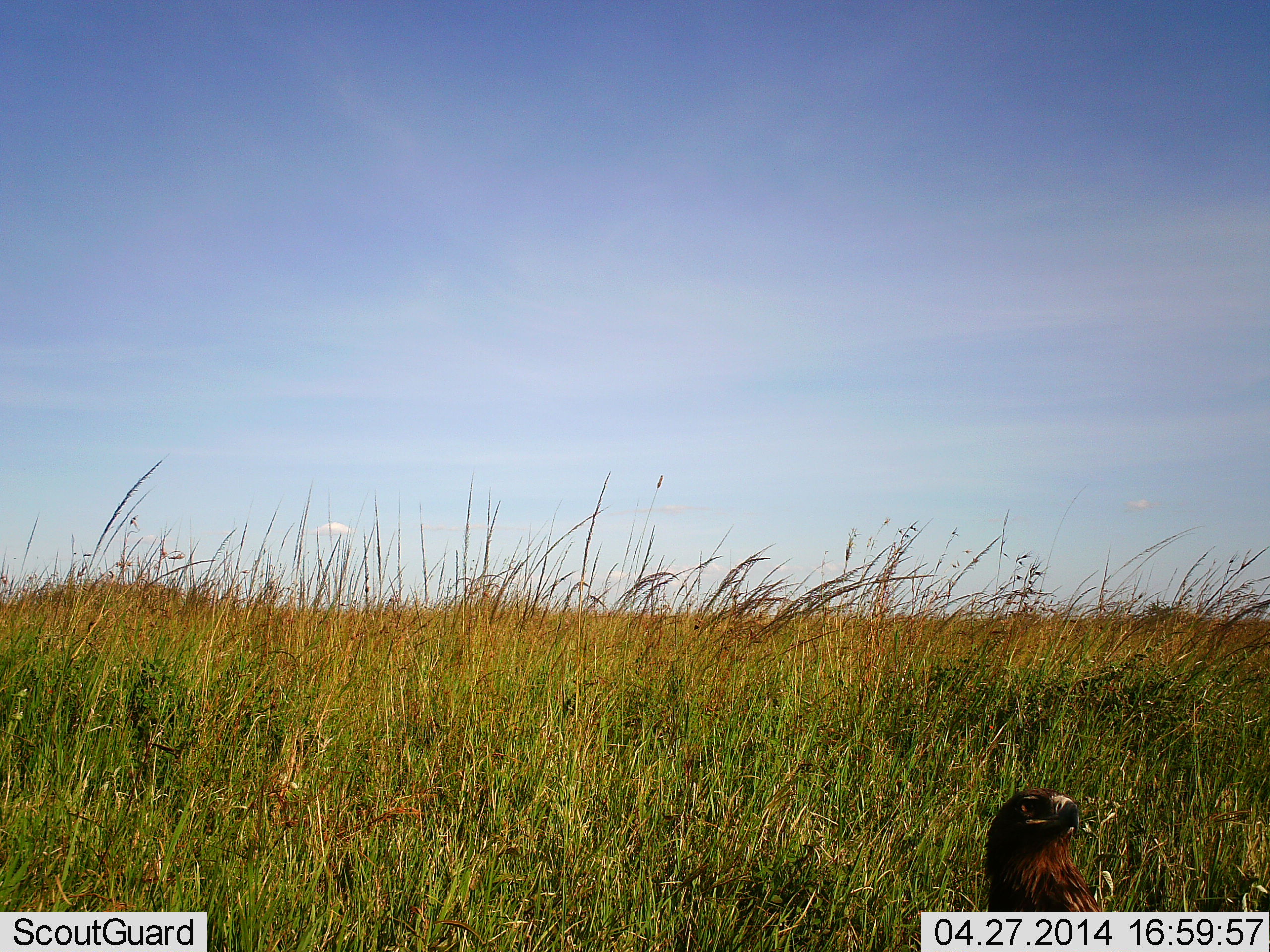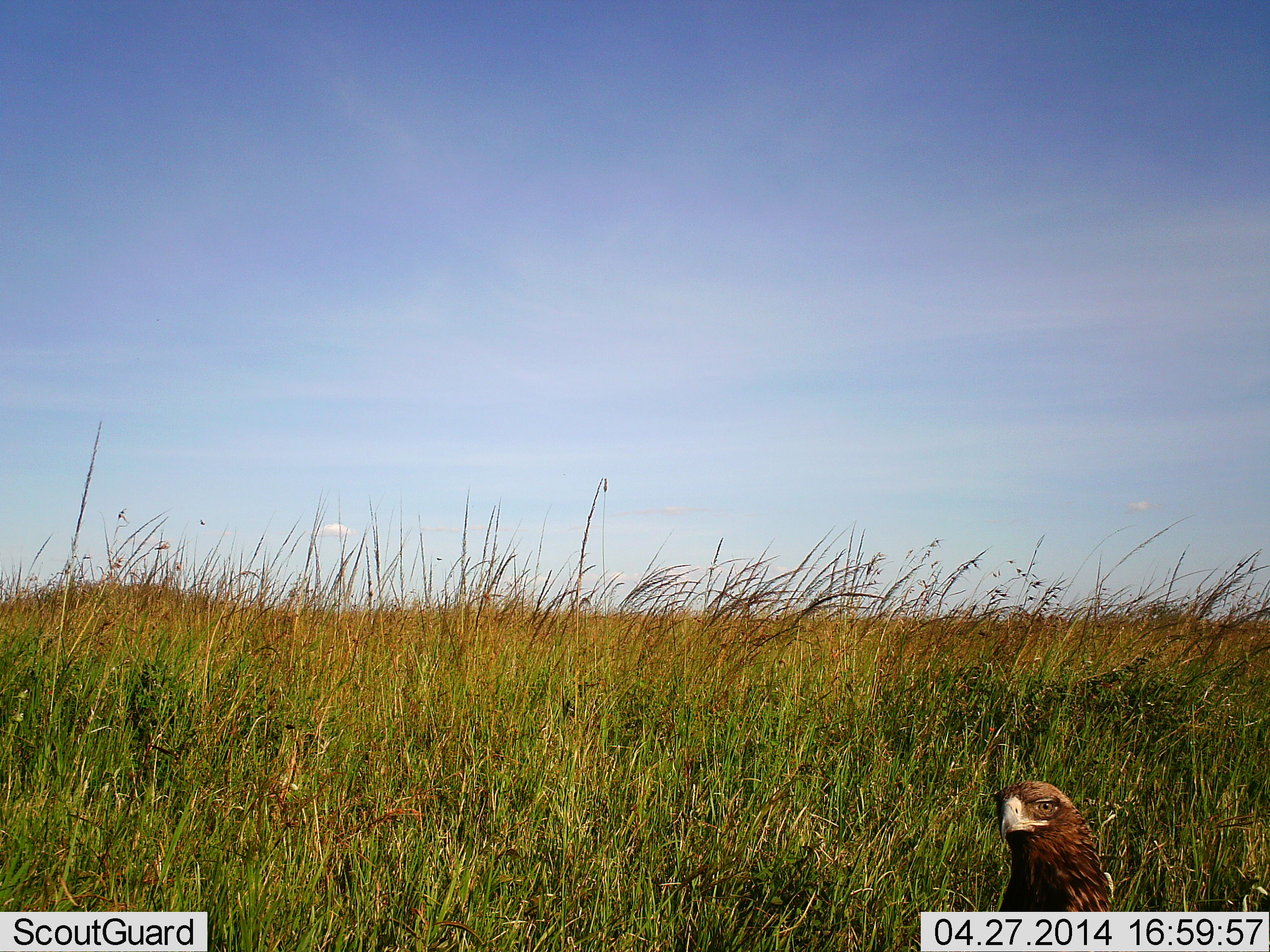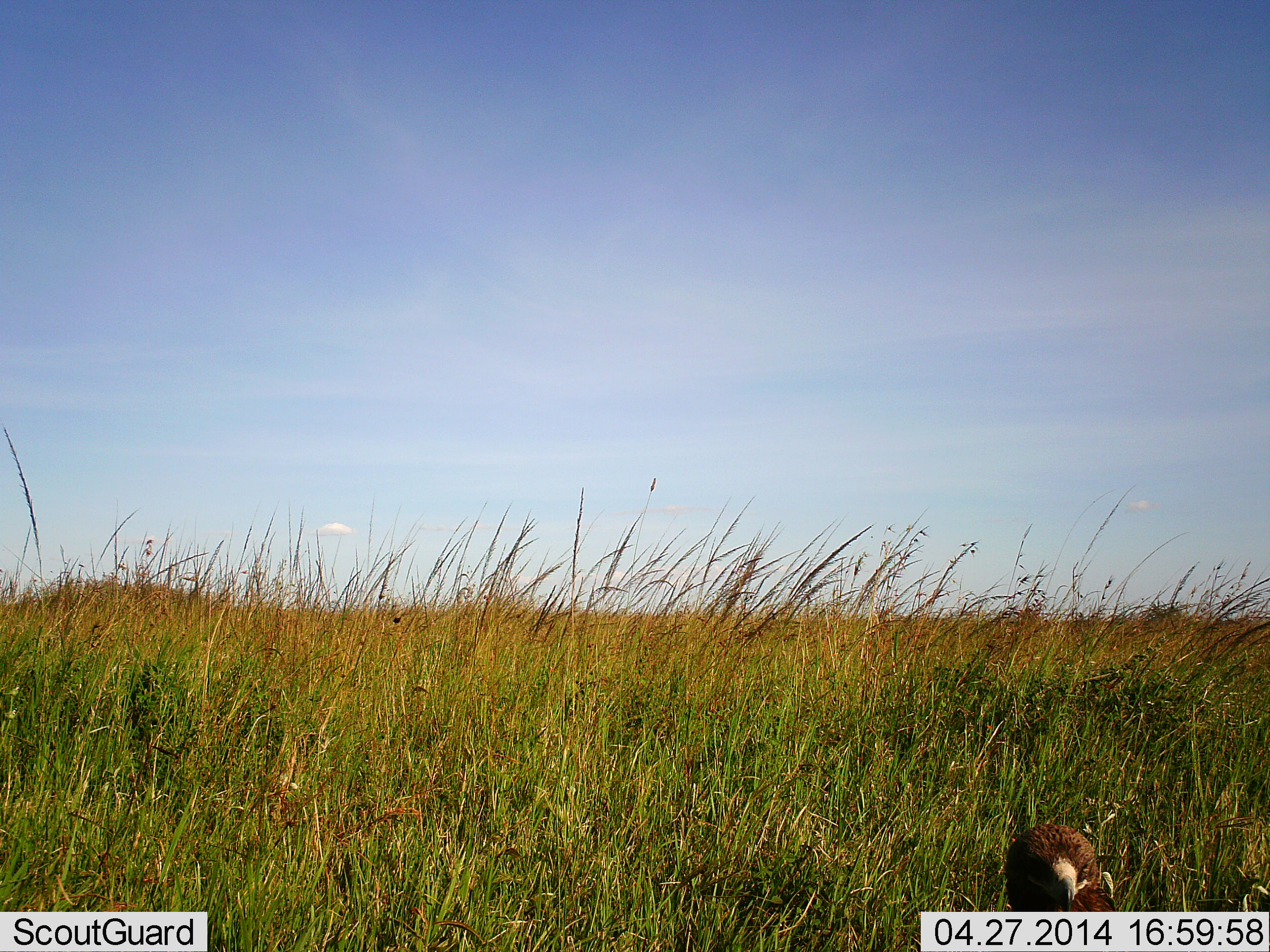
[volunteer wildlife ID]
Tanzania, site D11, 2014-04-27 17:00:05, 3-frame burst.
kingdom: Animalia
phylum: Chordata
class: Aves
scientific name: Aves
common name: bird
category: otherbird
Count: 1.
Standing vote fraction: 78%.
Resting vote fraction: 22%.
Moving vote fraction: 0%.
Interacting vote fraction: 0%.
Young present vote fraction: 0%.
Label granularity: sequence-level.